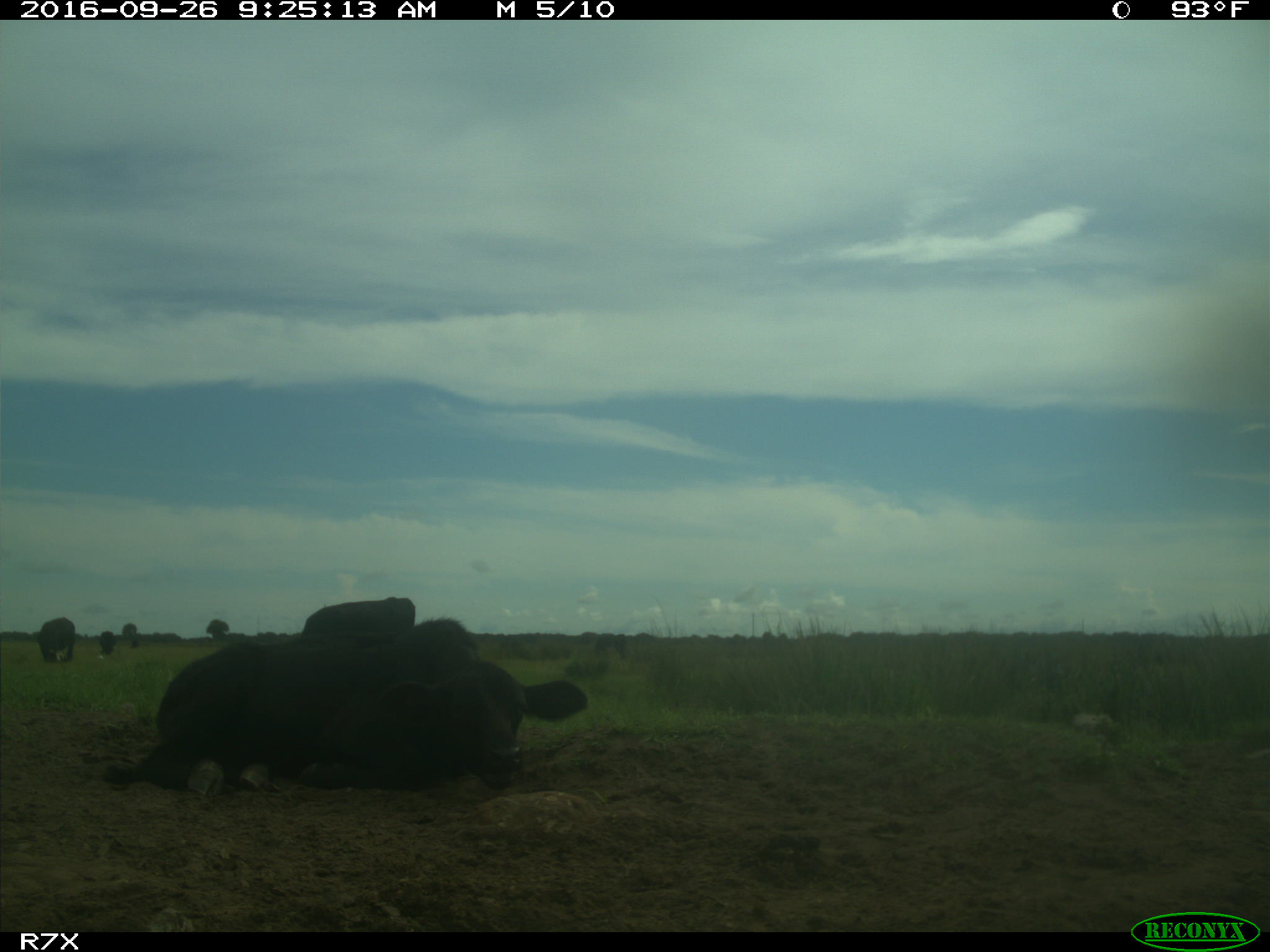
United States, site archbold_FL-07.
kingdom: Animalia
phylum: Chordata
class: Mammalia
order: Artiodactyla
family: Bovidae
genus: Bos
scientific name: Bos taurus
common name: domestic cow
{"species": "Bos taurus (domestic cow)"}